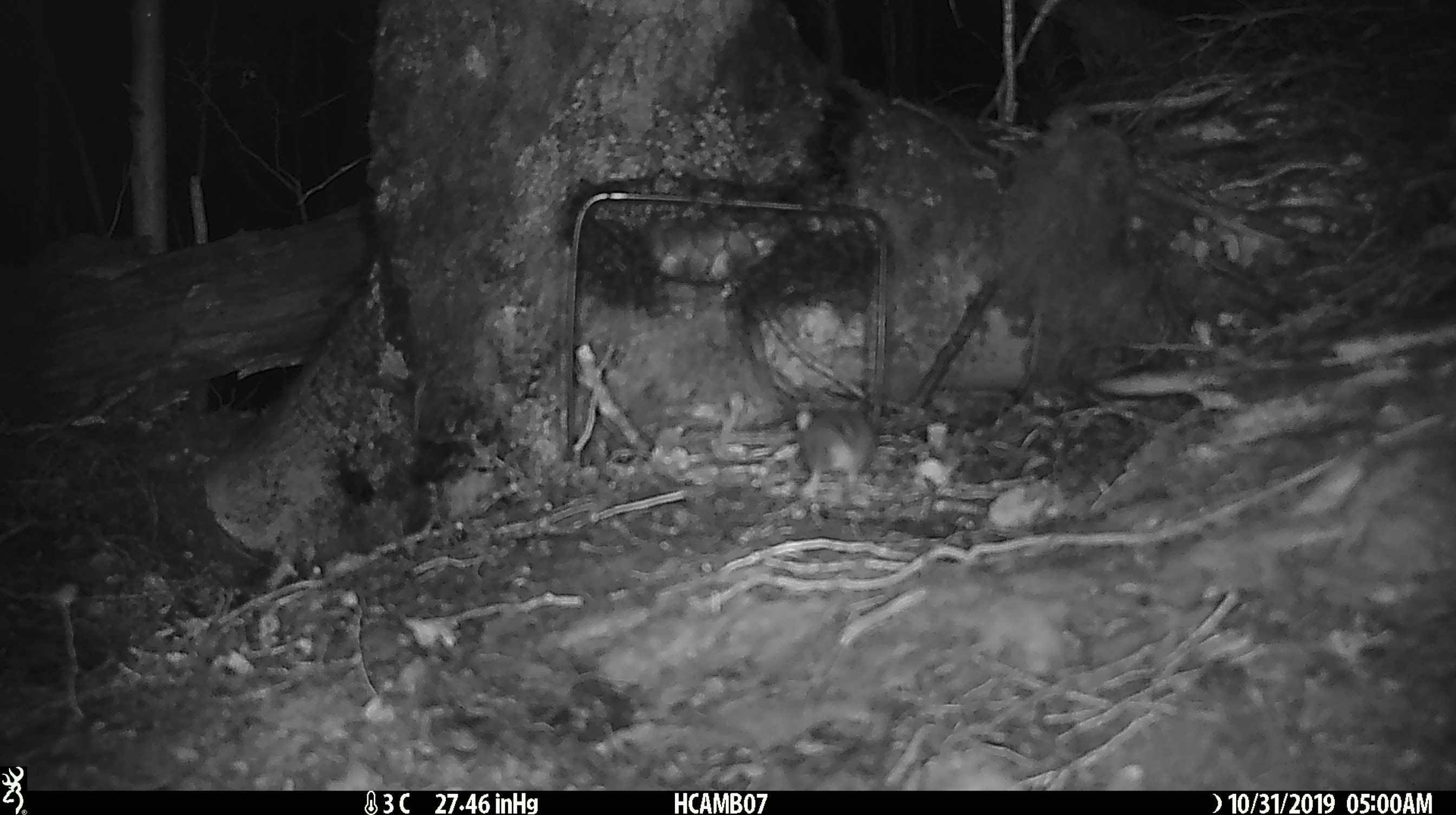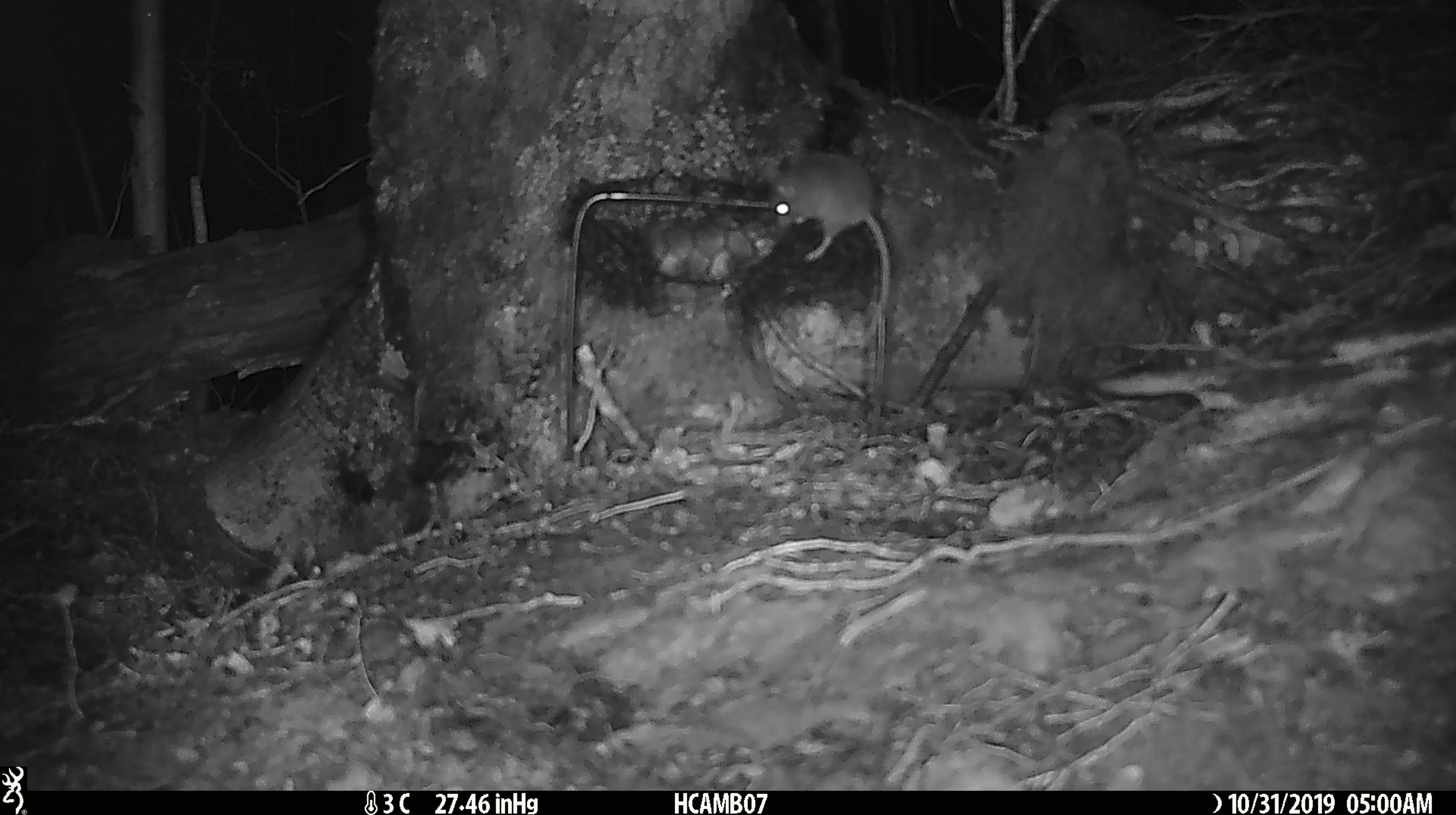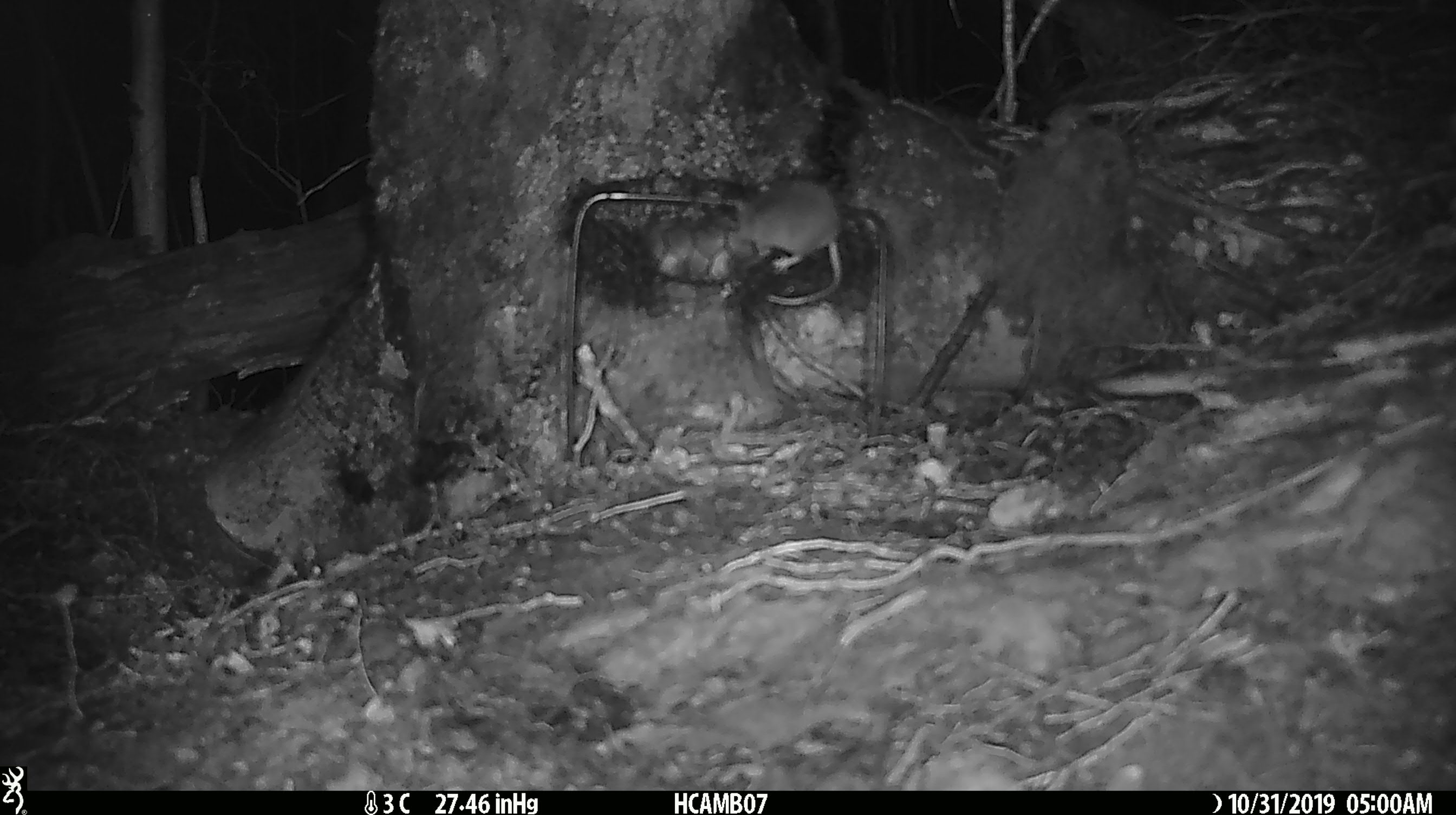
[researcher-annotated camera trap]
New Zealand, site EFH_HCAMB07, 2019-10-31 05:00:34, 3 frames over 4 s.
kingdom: Animalia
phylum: Chordata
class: Mammalia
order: Rodentia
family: Muridae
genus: Mus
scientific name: Mus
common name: mouse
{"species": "mouse (Mus)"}